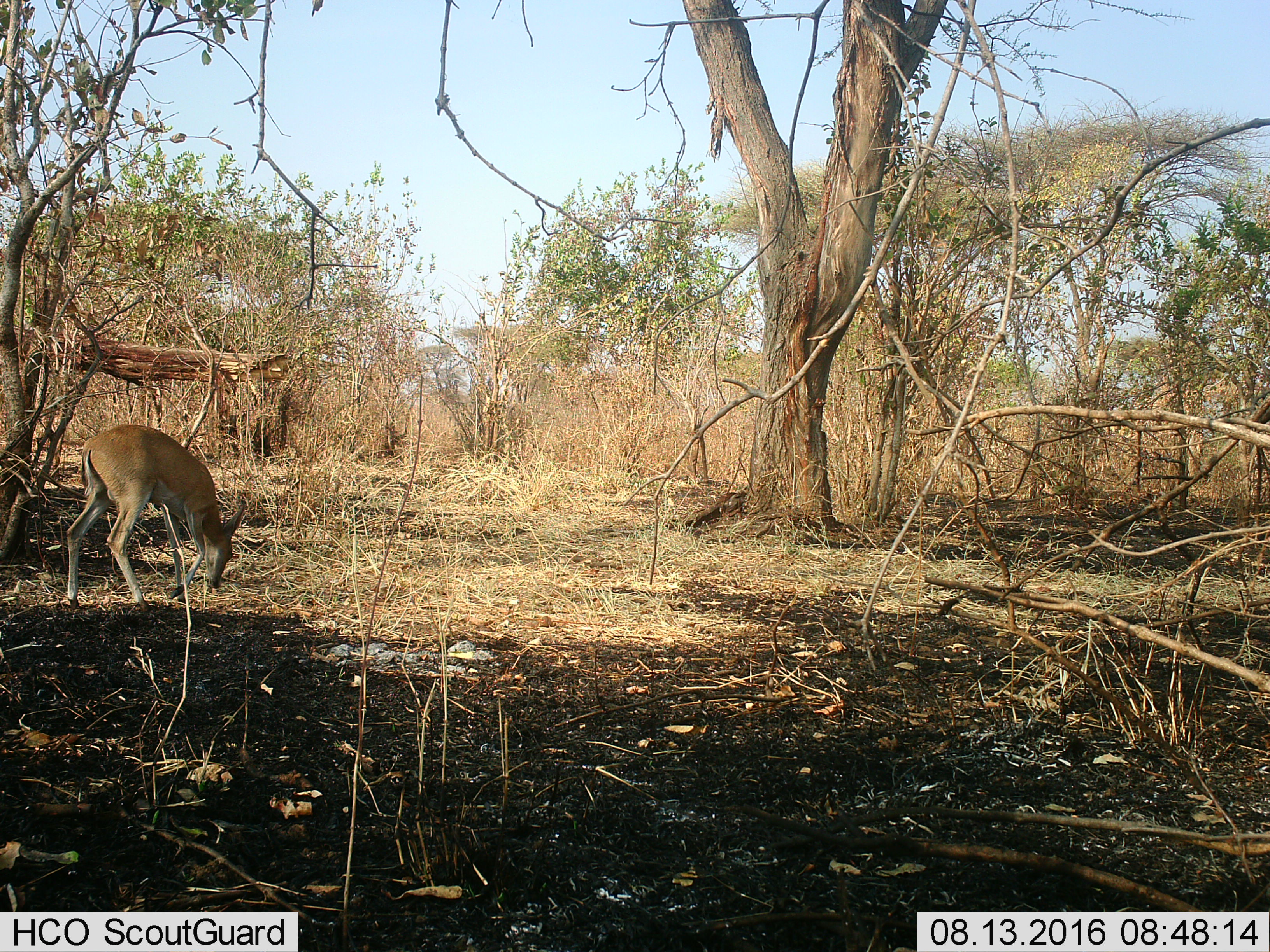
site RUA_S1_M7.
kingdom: Animalia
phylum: Chordata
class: Mammalia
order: Artiodactyla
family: Bovidae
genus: Sylvicapra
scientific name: Sylvicapra grimmia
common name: common duiker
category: duikercommongrey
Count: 1.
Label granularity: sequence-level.